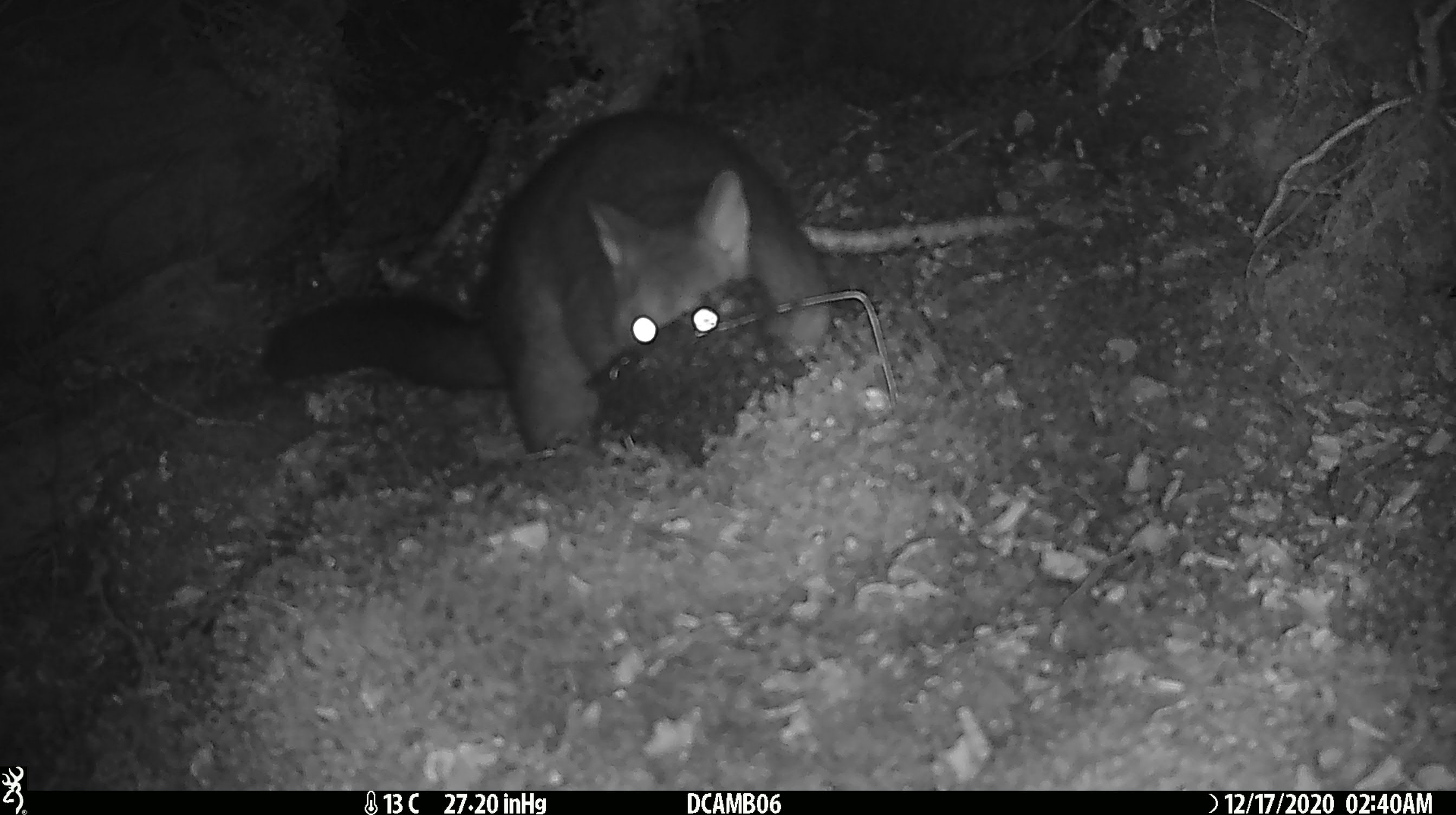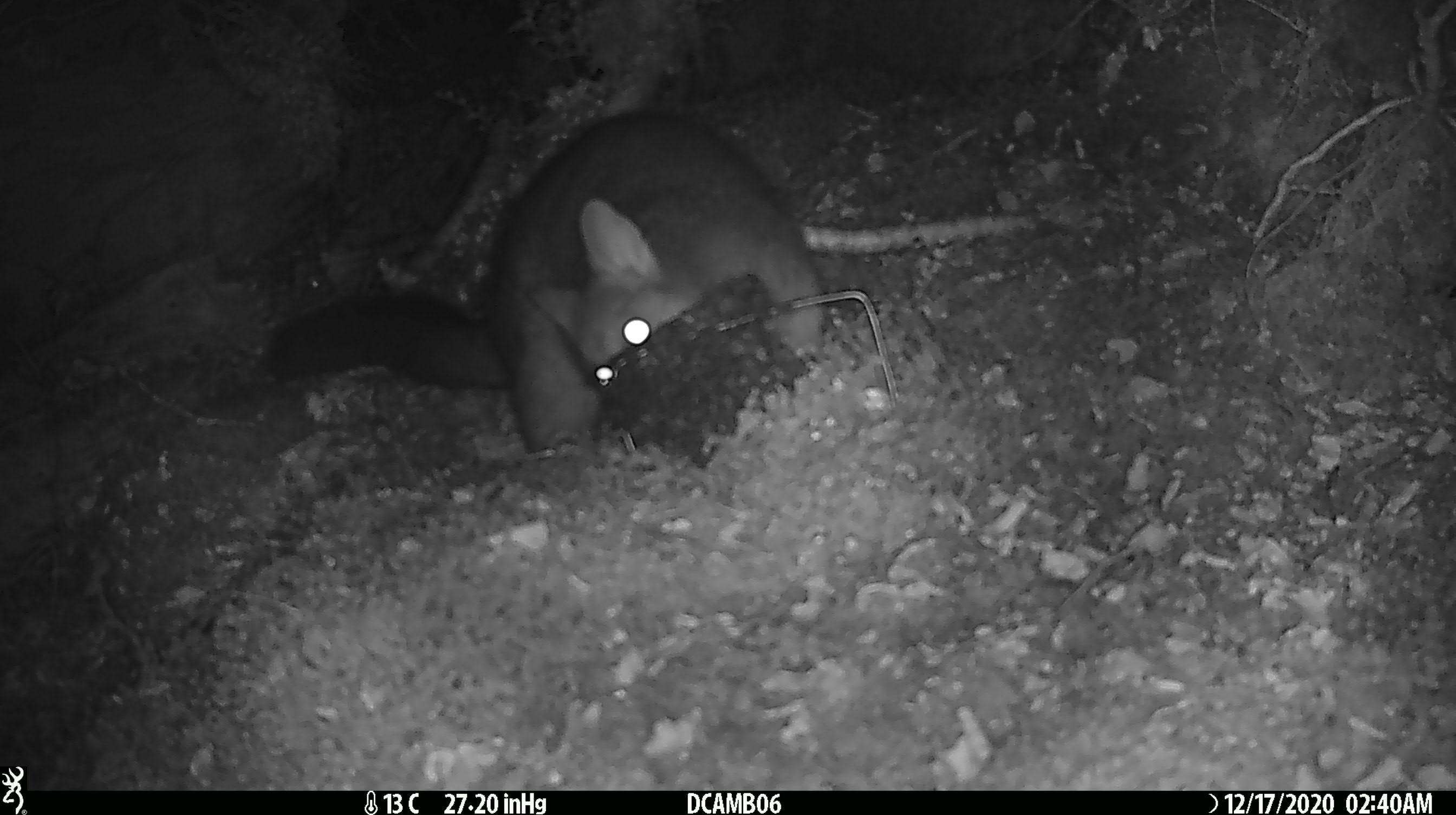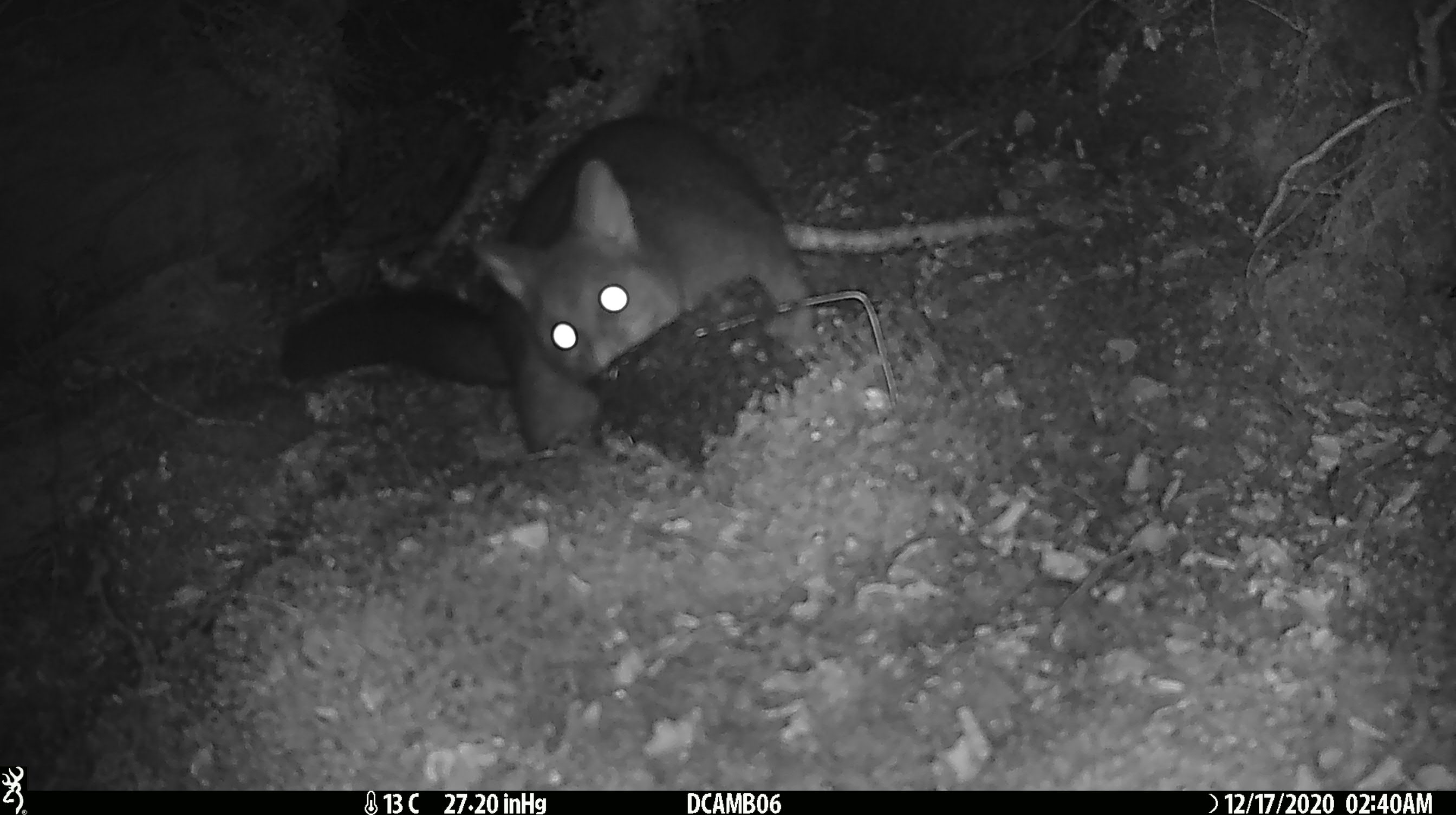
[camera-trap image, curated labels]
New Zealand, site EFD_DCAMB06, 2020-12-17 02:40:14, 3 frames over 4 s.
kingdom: Animalia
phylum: Chordata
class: Mammalia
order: Diprotodontia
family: Phalangeridae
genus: Trichosurus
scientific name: Trichosurus vulpecula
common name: common brushtail possum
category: possum